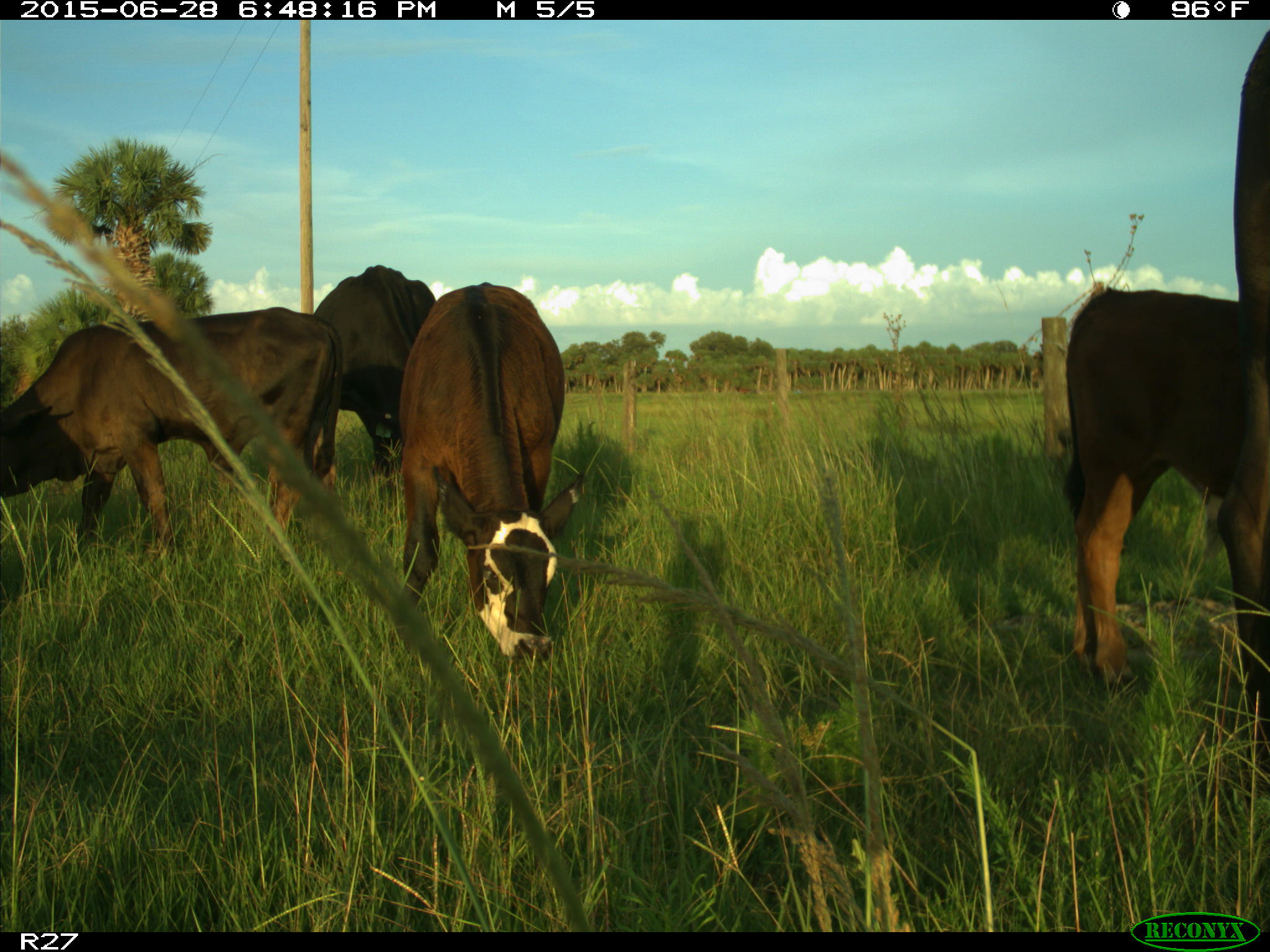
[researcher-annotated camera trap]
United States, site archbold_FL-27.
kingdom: Animalia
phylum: Chordata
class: Mammalia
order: Artiodactyla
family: Bovidae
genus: Bos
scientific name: Bos taurus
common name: domestic cow